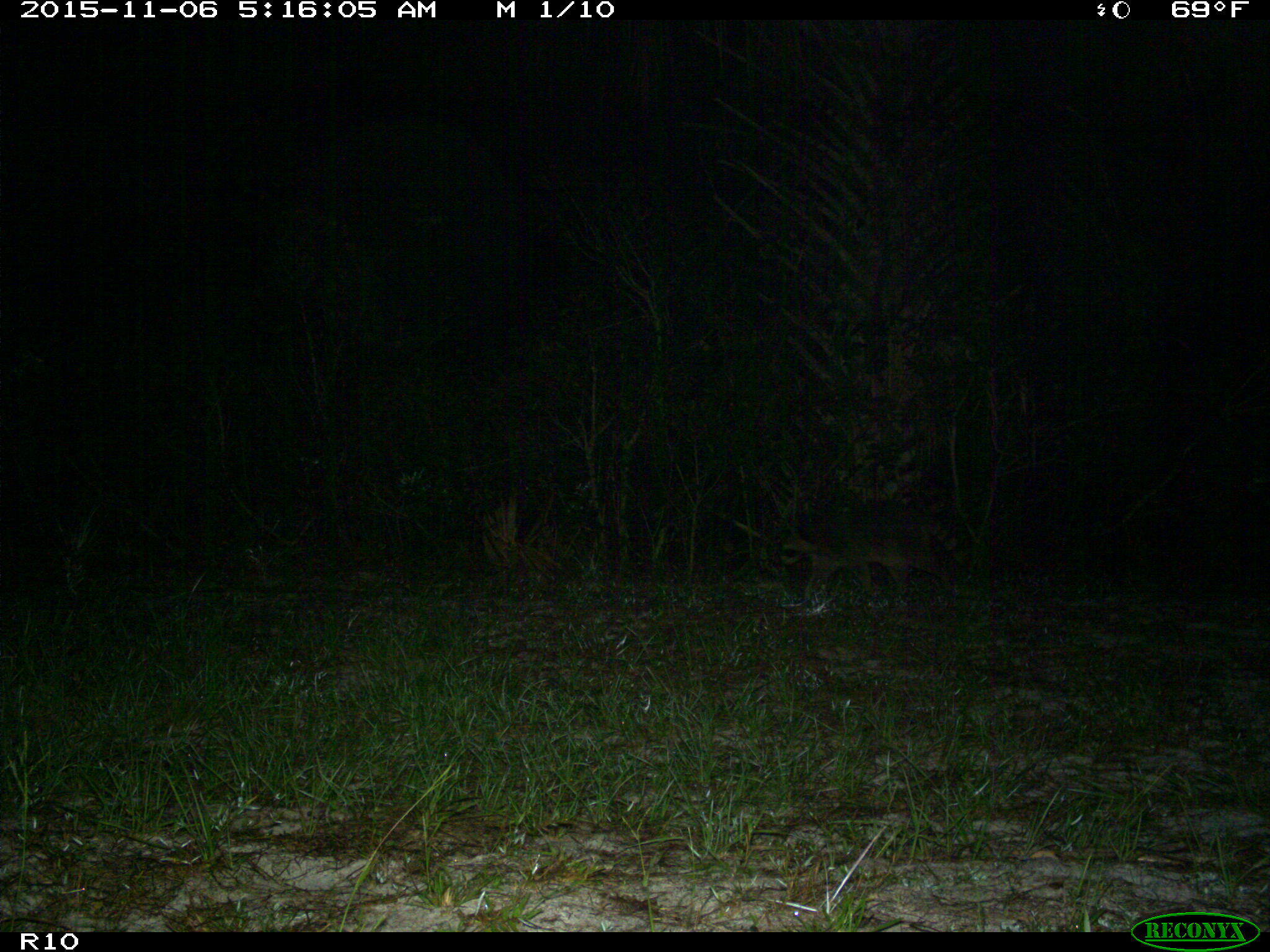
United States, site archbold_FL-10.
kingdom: Animalia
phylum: Chordata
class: Mammalia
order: Carnivora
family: Procyonidae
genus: Procyon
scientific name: Procyon lotor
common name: common raccoon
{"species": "Procyon lotor (common raccoon)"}